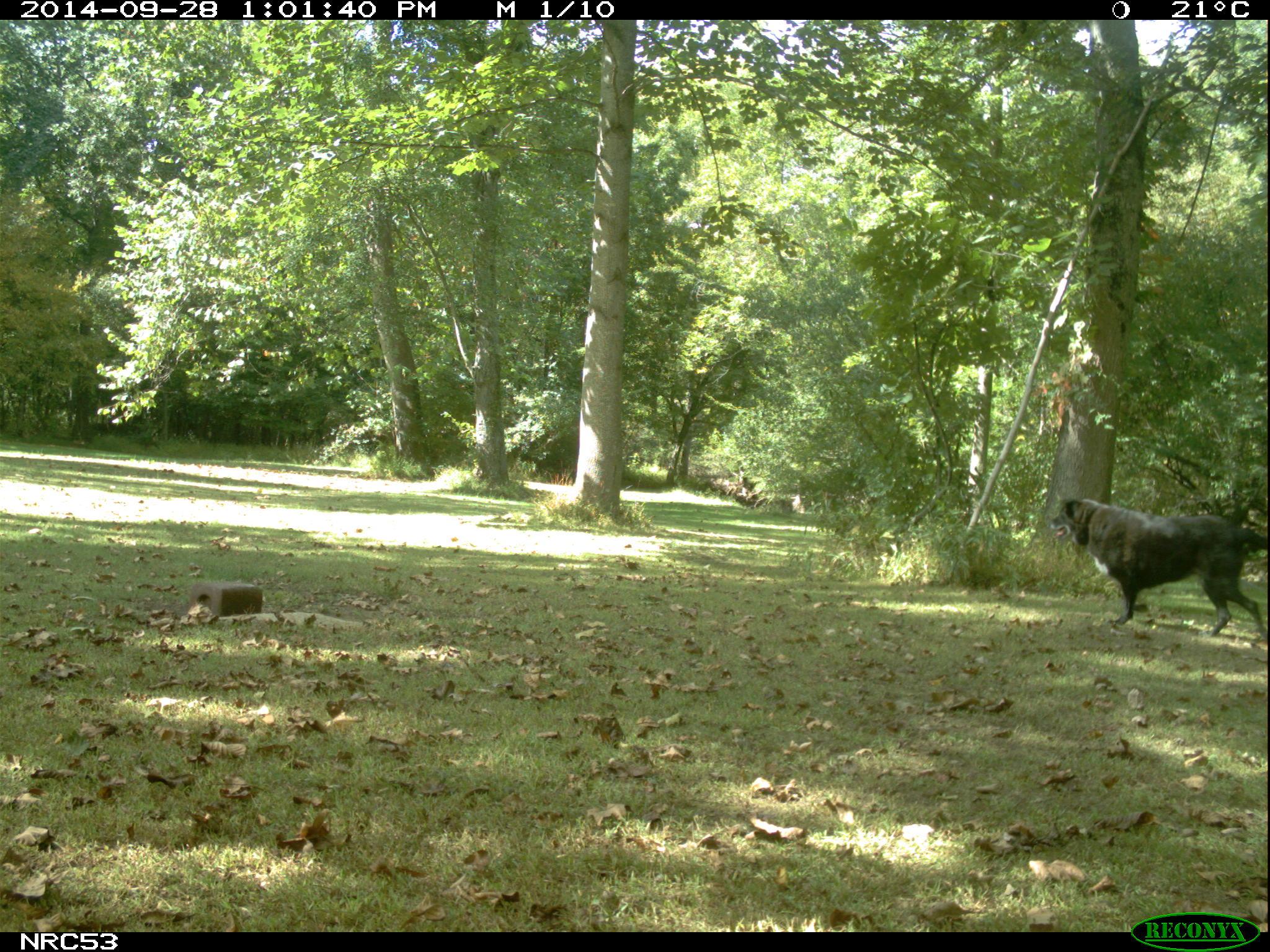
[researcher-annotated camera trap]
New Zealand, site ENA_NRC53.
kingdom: Animalia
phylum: Chordata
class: Mammalia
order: Carnivora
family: Canidae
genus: Canis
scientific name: Canis familiaris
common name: domestic dog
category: dog